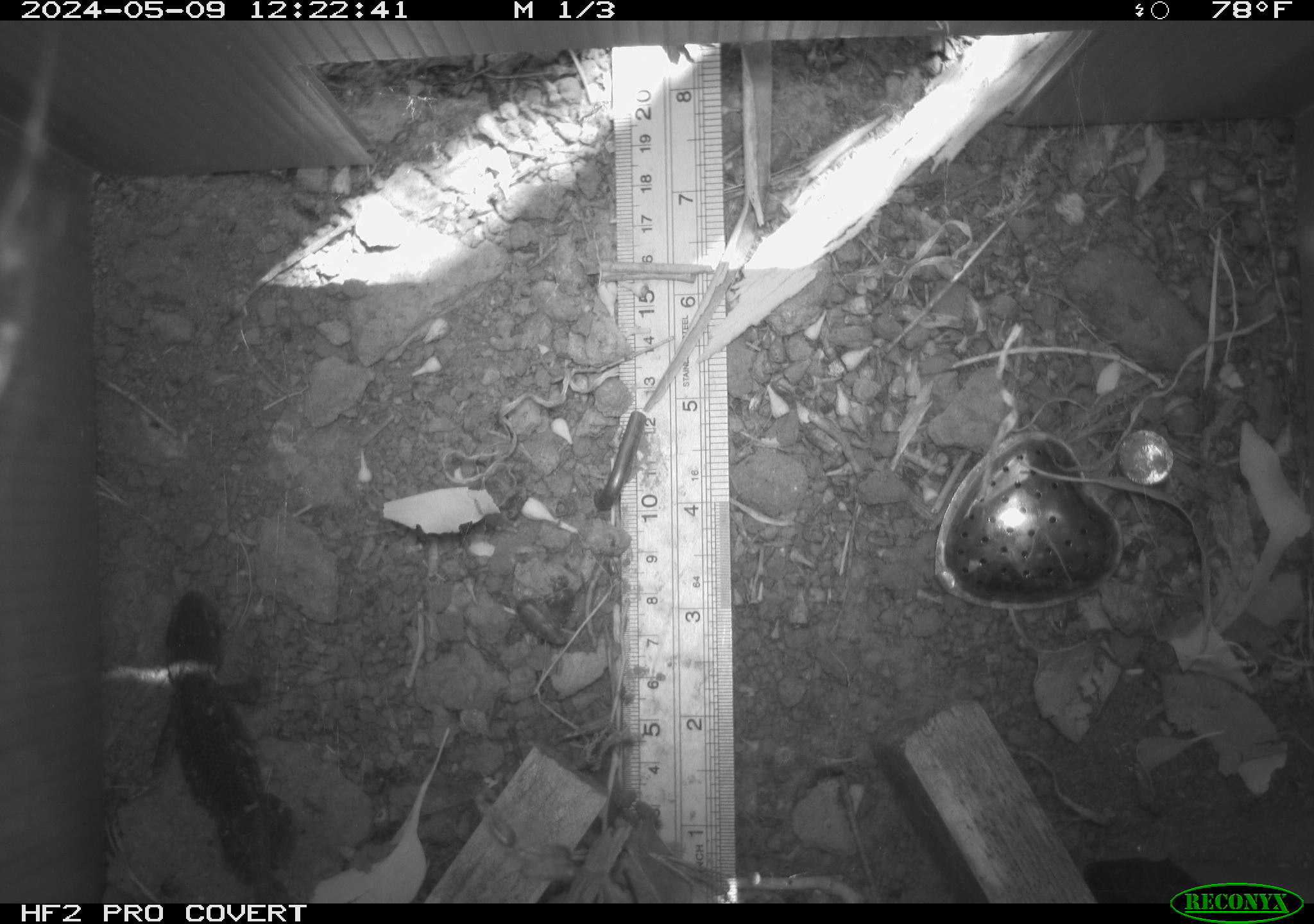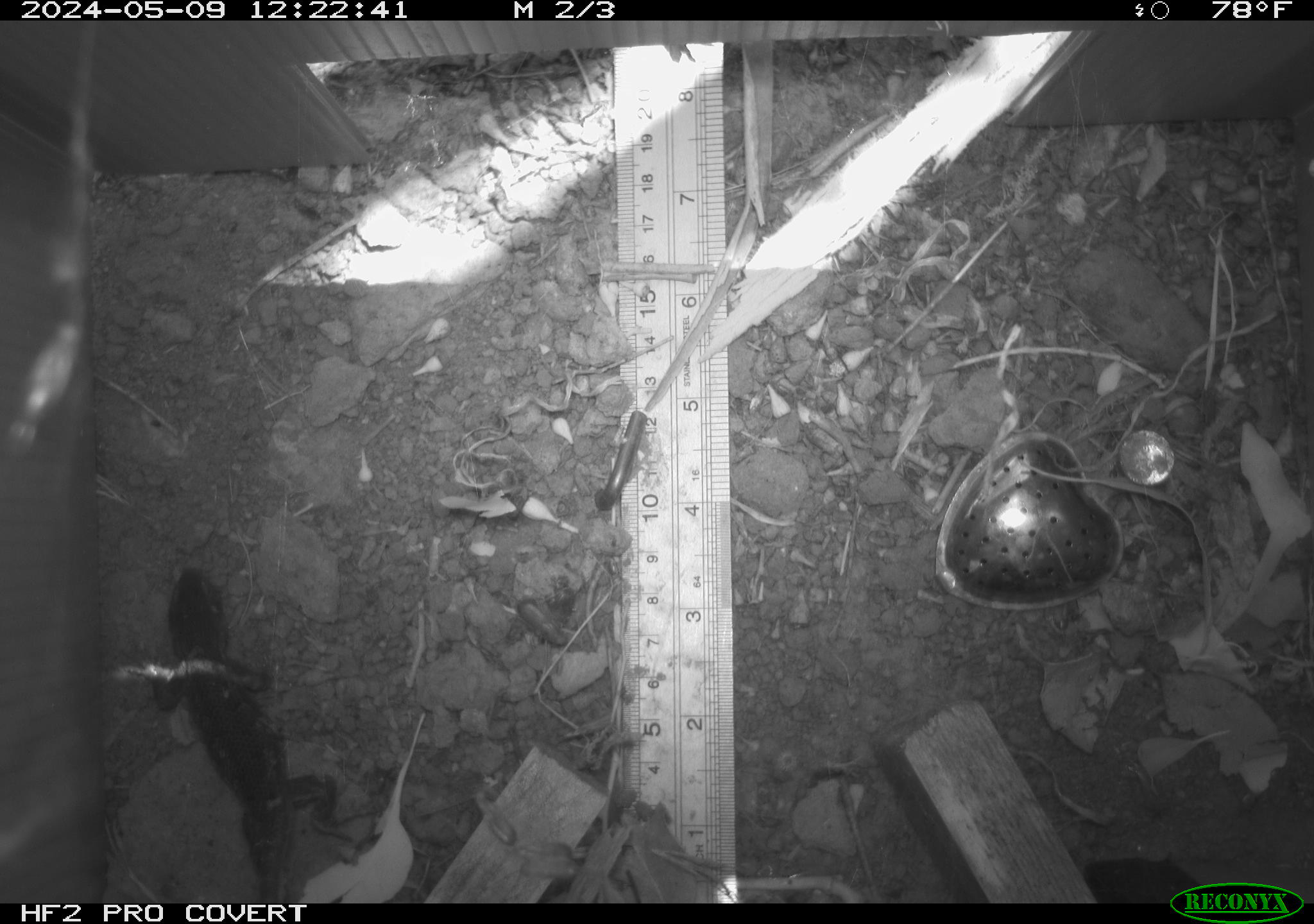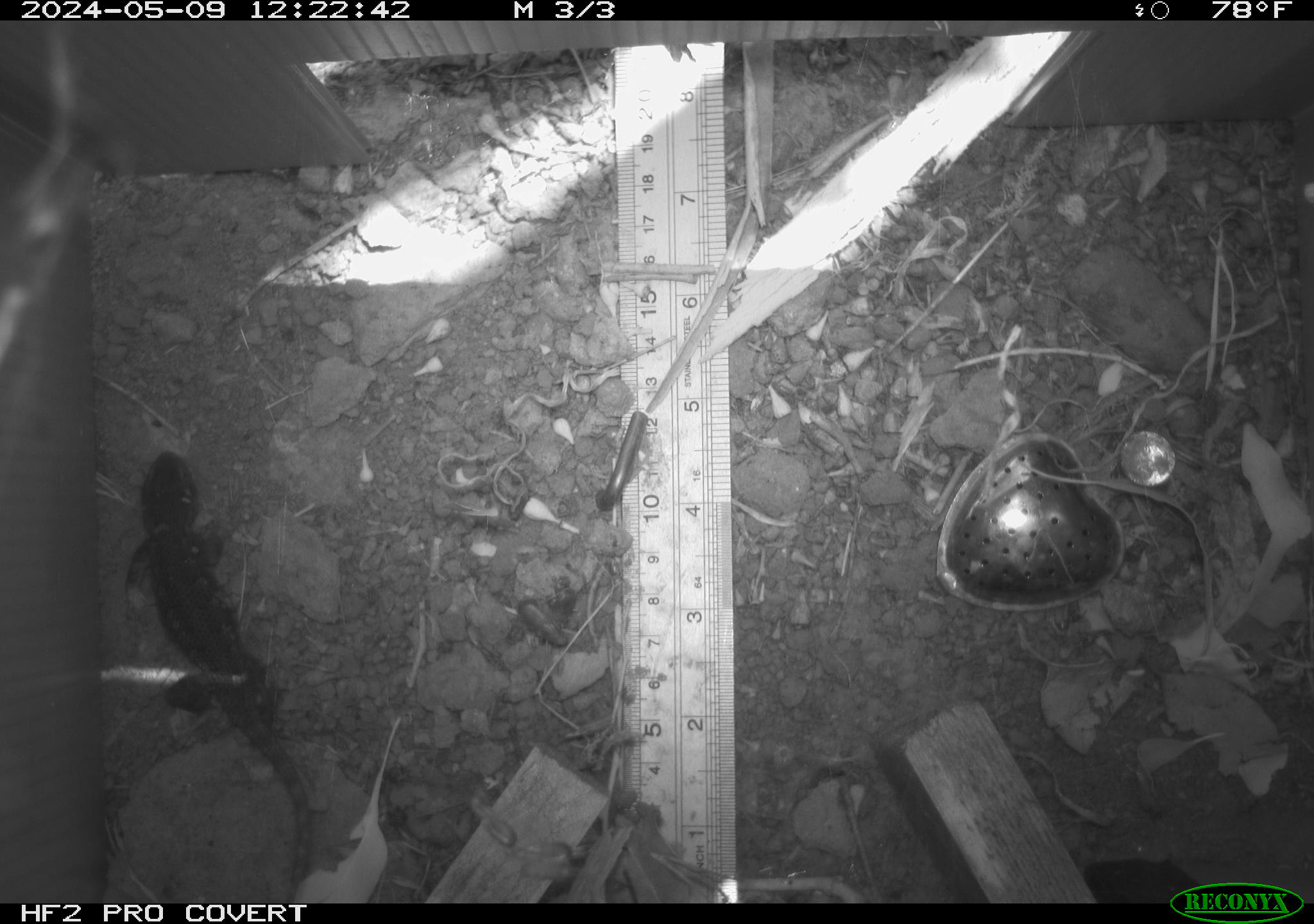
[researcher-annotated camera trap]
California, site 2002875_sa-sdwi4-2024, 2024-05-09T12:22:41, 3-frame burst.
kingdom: Animalia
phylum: Chordata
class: Reptilia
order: Squamata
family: Phrynosomatidae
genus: Sceloporus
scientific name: Sceloporus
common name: spiny lizards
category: sceloporus species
Sceloporus species (spiny lizards) (Sceloporus).